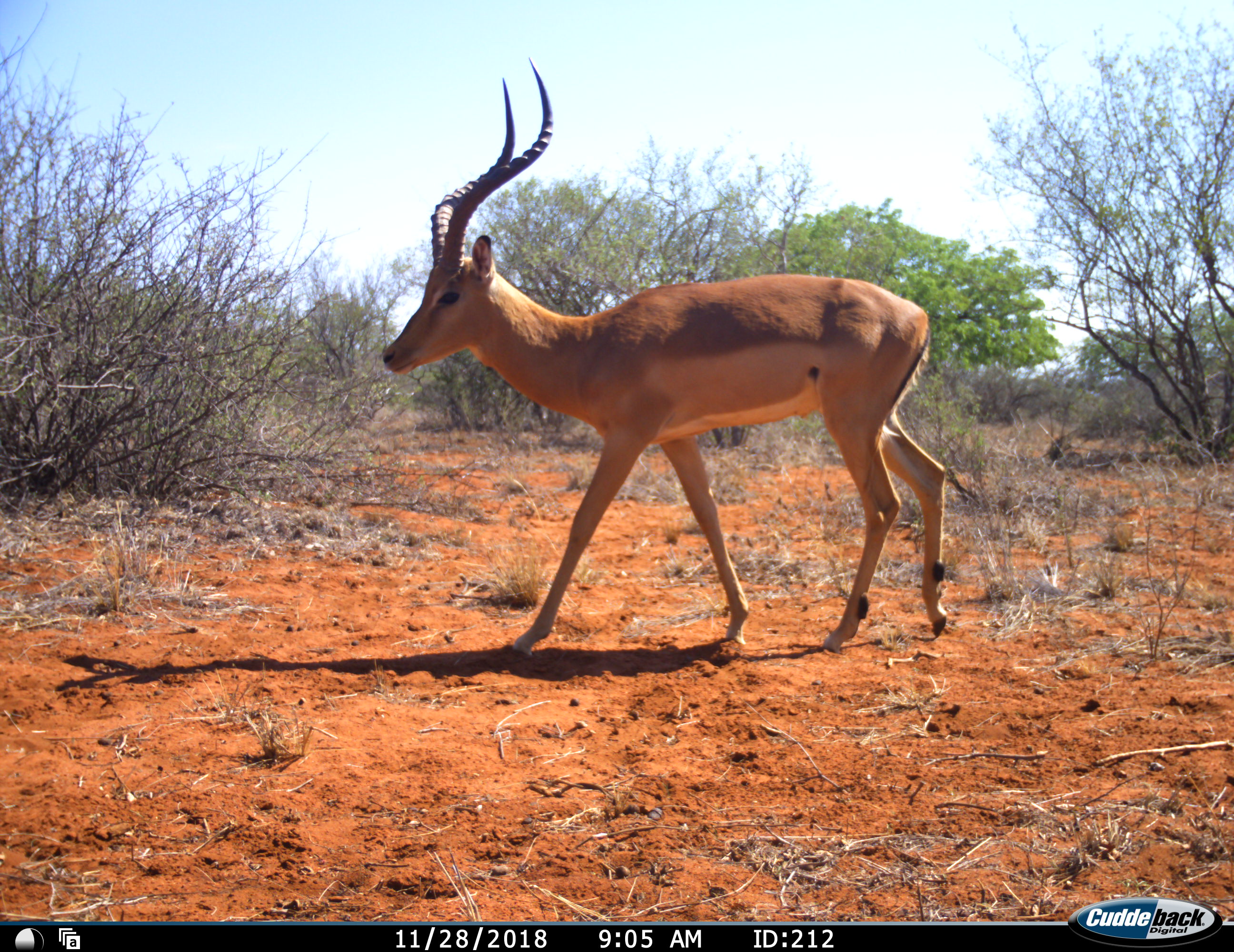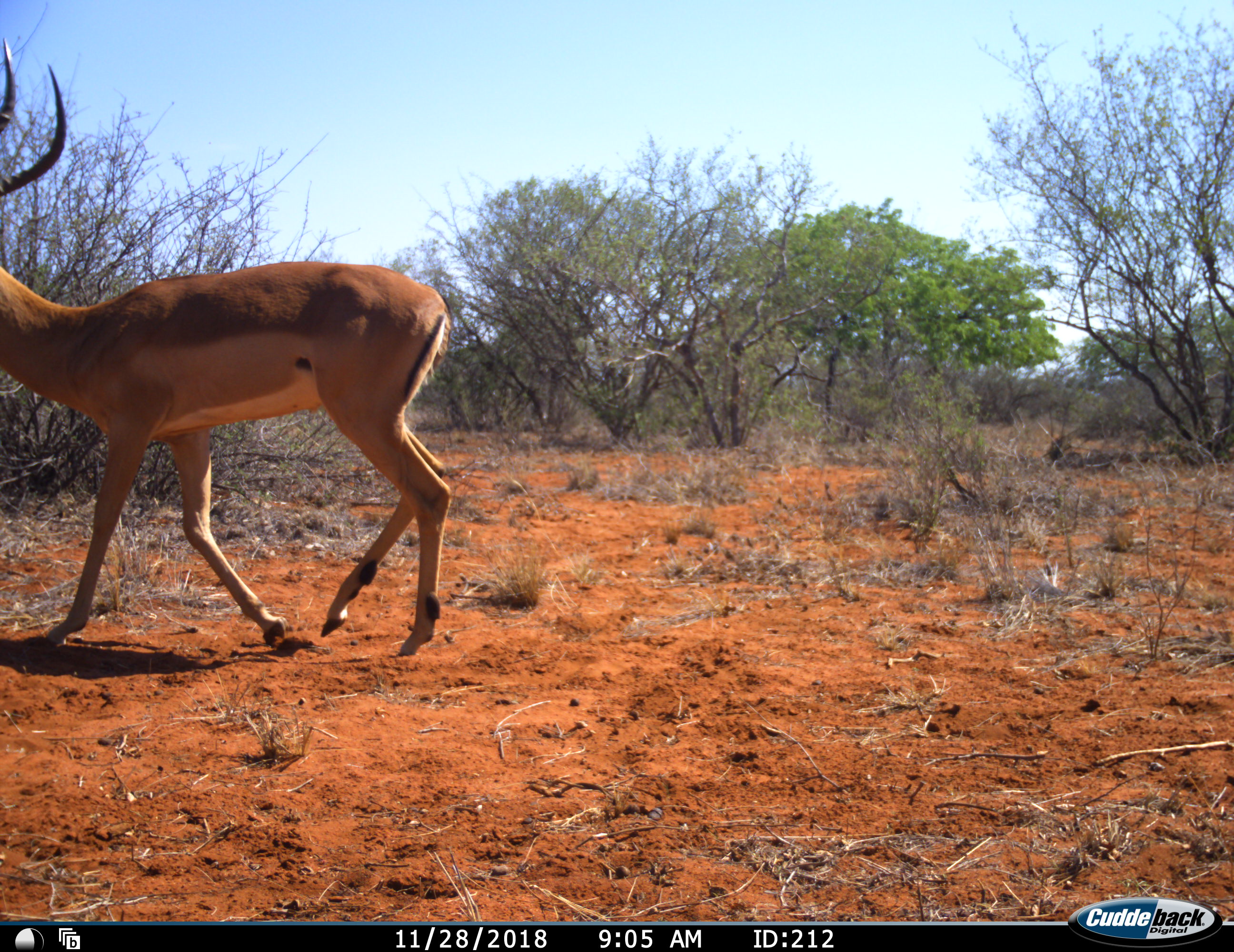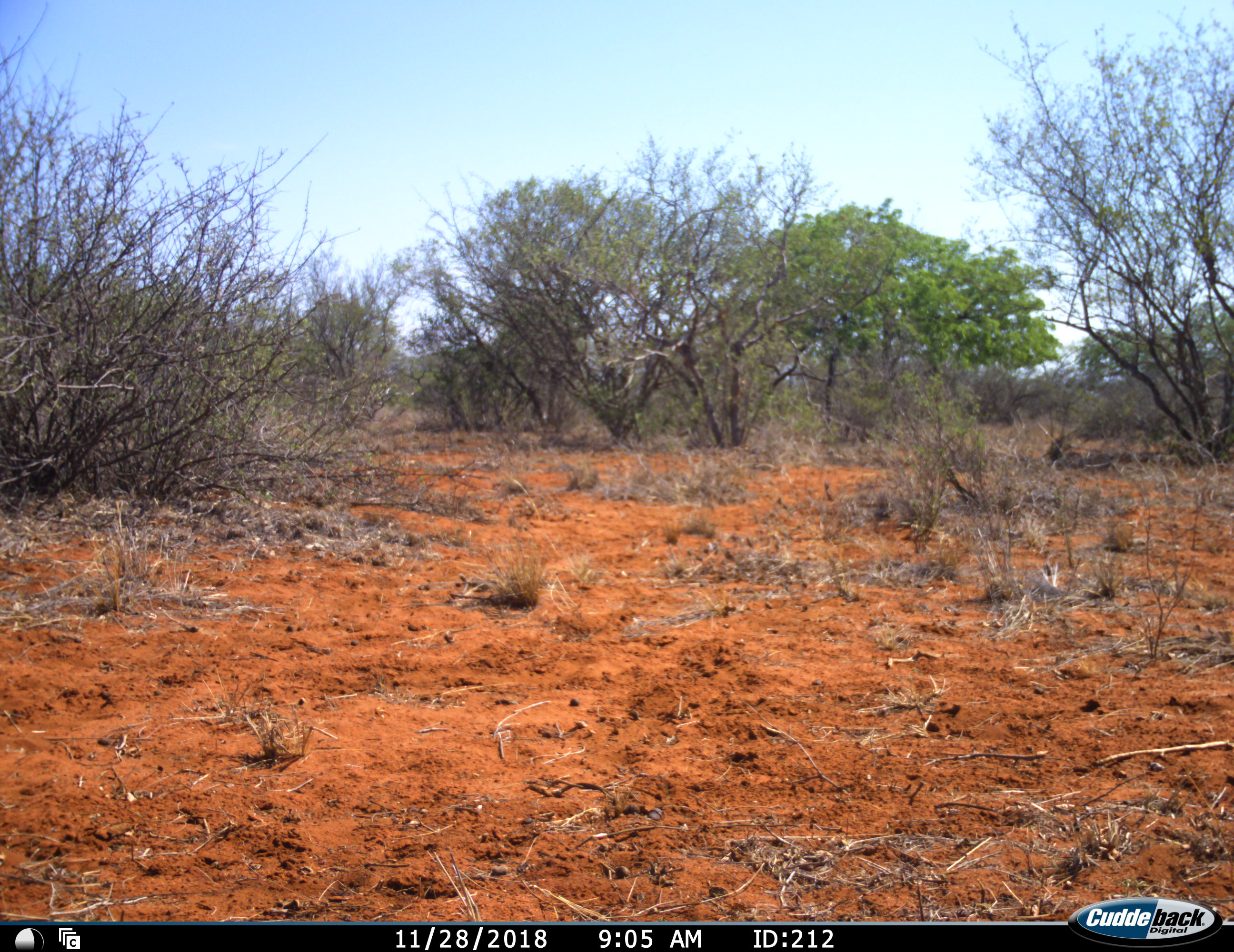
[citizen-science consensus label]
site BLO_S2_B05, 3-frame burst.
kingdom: Animalia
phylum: Chordata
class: Mammalia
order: Artiodactyla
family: Bovidae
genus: Aepyceros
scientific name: Aepyceros melampus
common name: impala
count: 1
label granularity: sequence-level